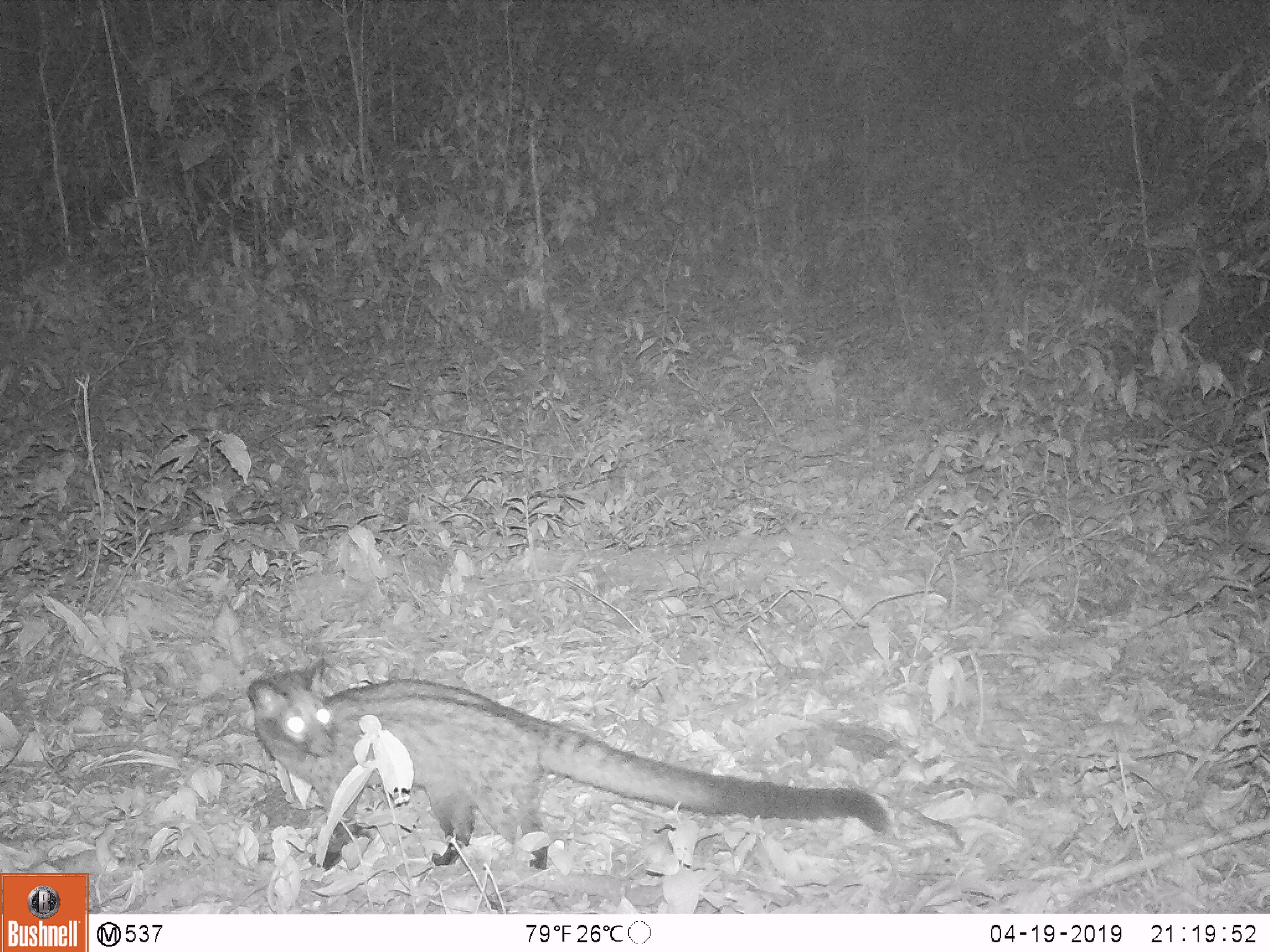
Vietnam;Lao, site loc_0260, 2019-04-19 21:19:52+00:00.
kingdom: Animalia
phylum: Chordata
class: Mammalia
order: Carnivora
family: Viverridae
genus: Paradoxurus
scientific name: Paradoxurus hermaphroditus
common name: common palm civet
Common palm civet (Paradoxurus hermaphroditus). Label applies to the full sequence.